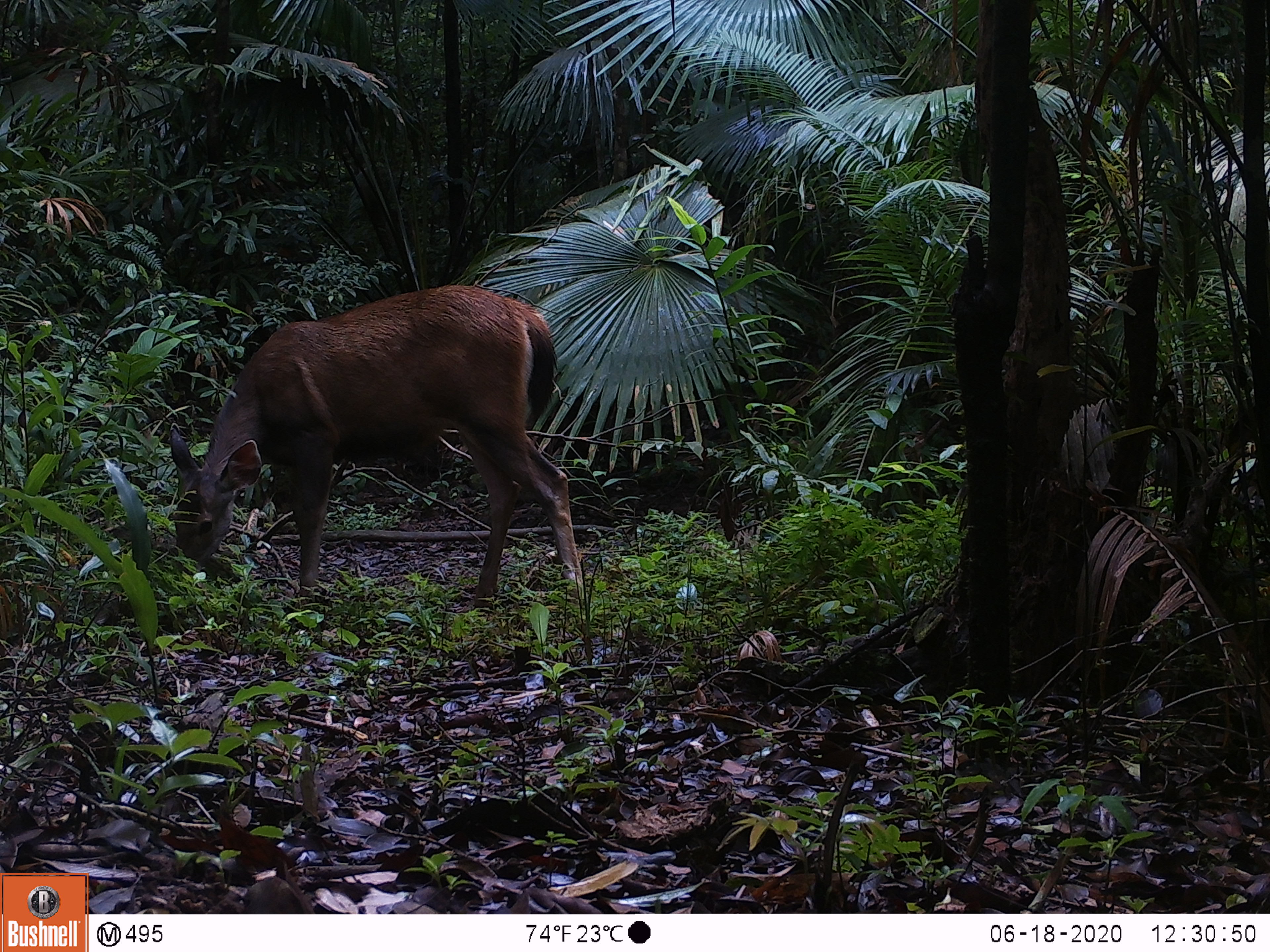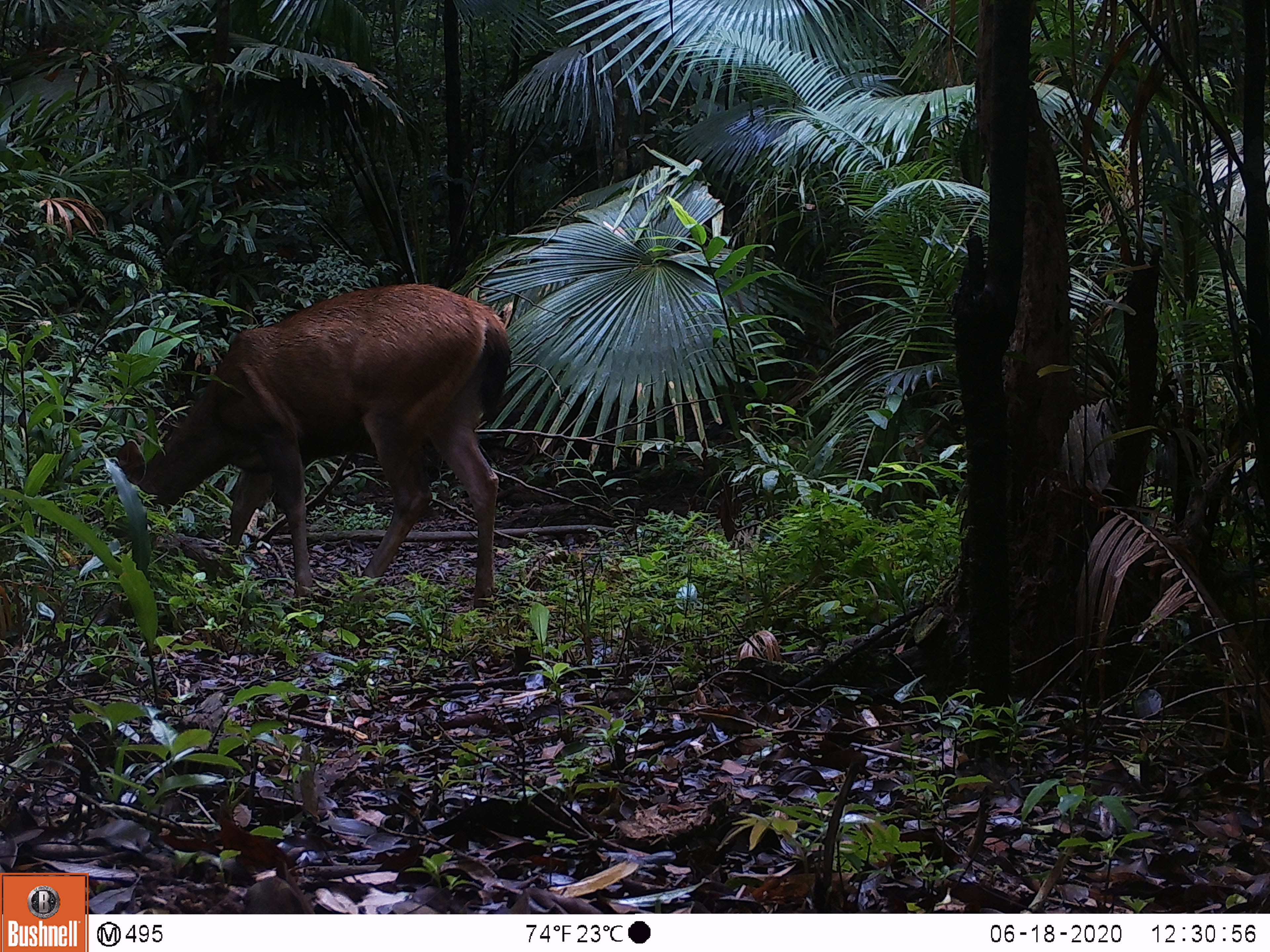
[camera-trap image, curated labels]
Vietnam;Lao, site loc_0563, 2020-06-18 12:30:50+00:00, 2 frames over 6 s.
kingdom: Animalia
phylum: Chordata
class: Mammalia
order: Artiodactyla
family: Cervidae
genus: Rusa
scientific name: Rusa unicolor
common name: sambar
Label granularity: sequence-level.